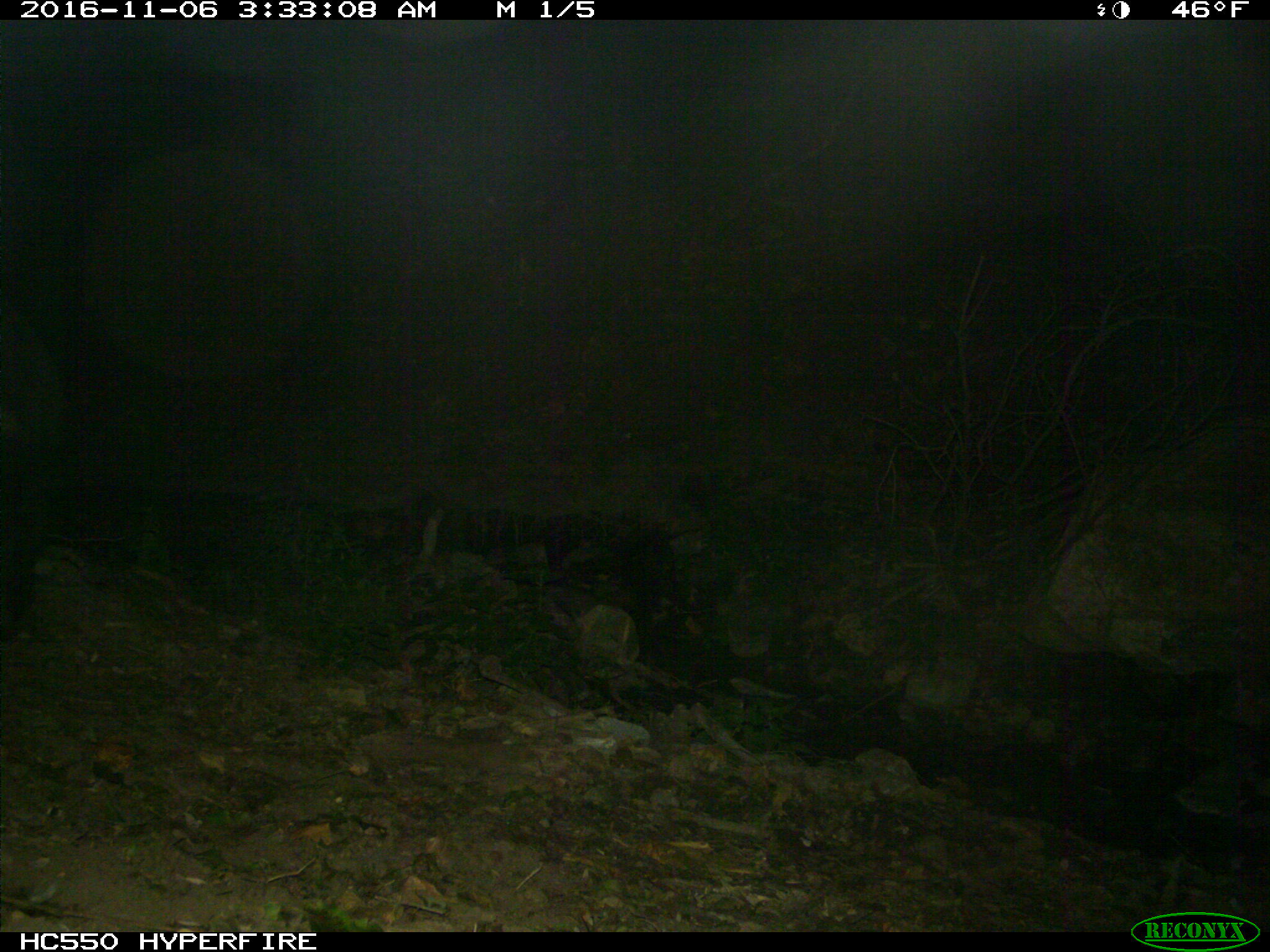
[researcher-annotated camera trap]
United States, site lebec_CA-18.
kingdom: Animalia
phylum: Chordata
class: Mammalia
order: Artiodactyla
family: Suidae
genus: Sus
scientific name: Sus scrofa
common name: wild boar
Sus scrofa (wild boar).